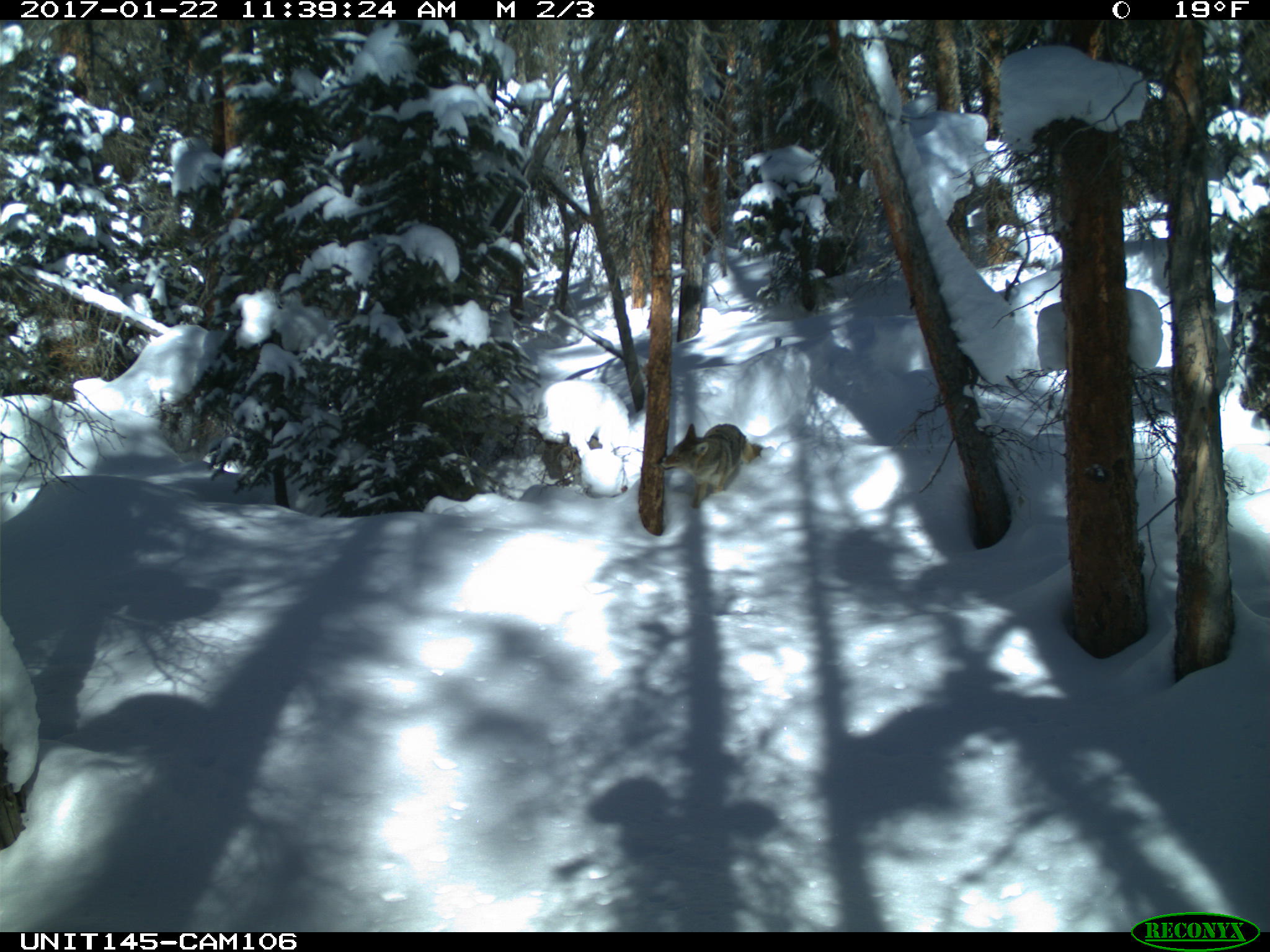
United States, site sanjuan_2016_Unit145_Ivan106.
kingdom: Animalia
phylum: Chordata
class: Mammalia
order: Carnivora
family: Canidae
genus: Canis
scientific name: Canis latrans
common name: coyote